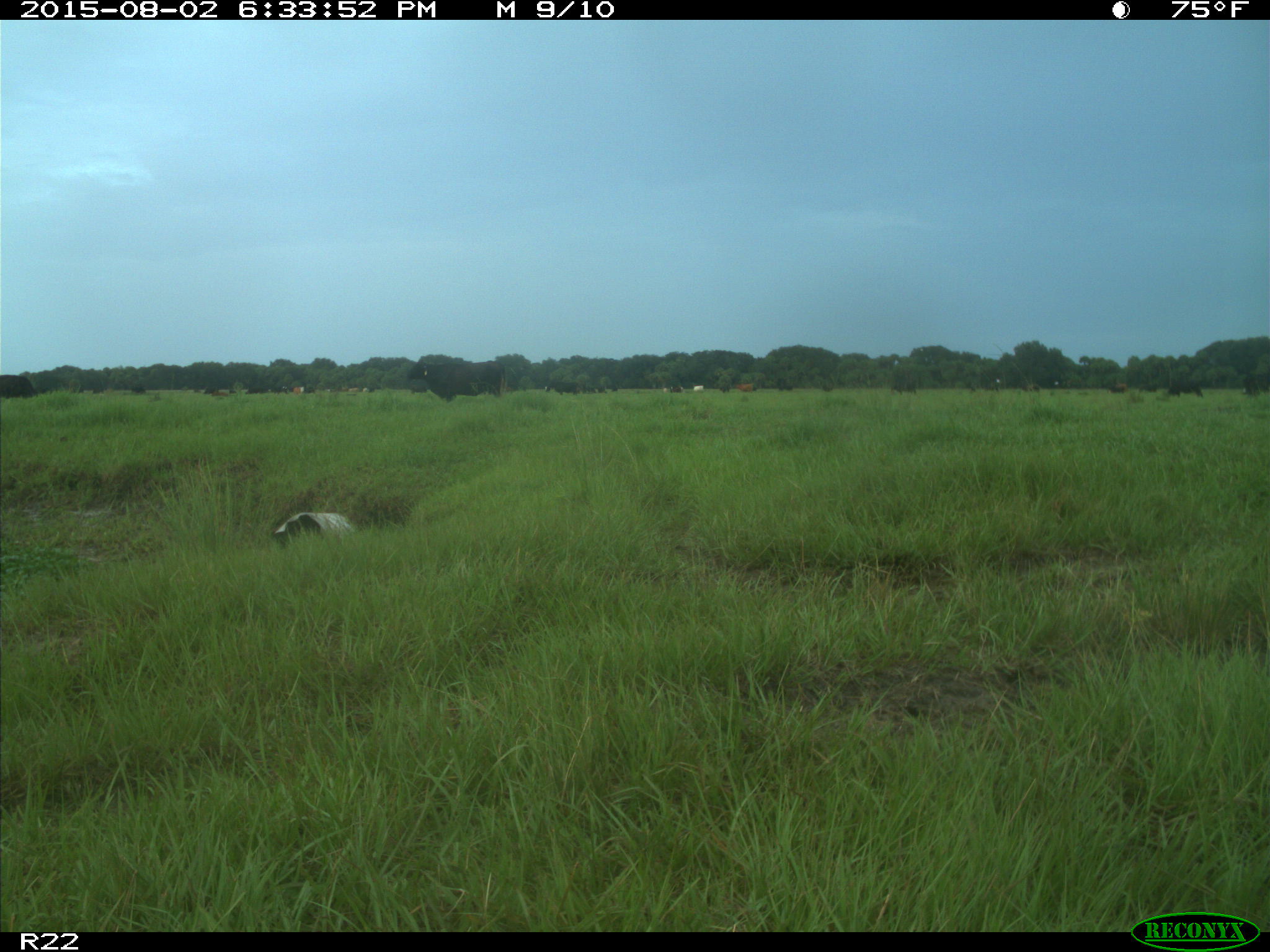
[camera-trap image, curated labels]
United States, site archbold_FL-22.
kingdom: Animalia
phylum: Chordata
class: Mammalia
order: Artiodactyla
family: Bovidae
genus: Bos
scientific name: Bos taurus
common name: domestic cow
Bos taurus (domestic cow).